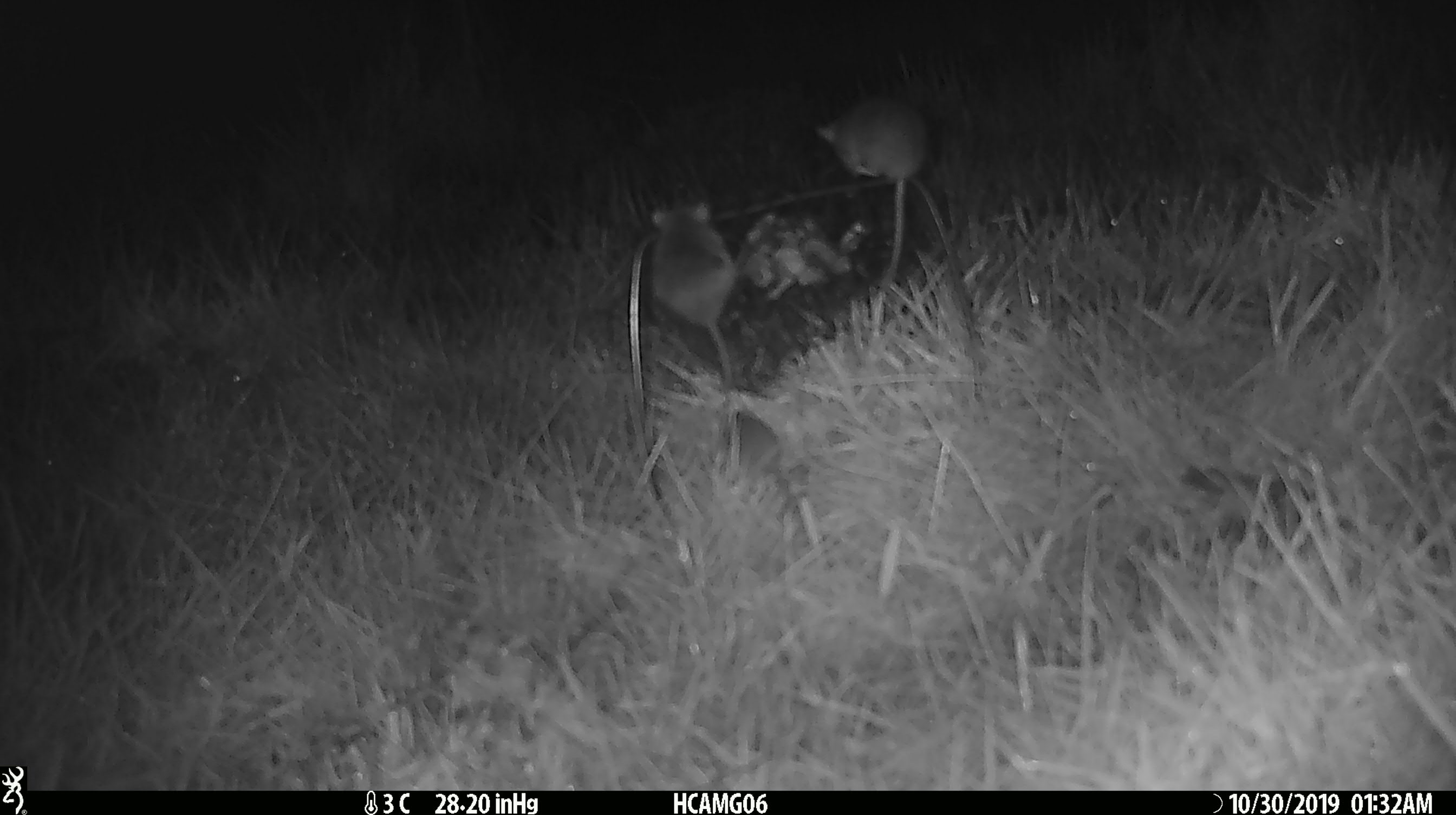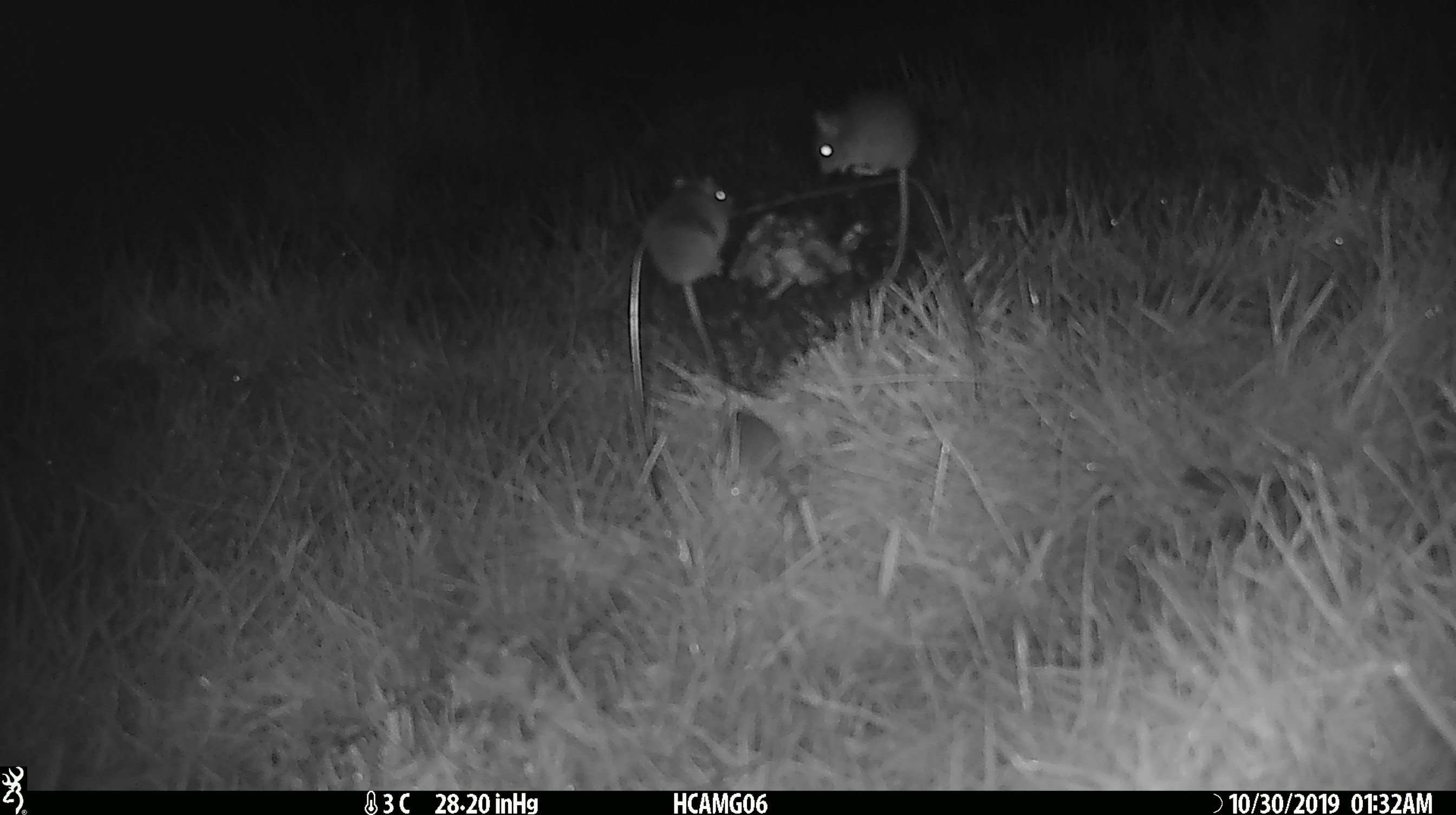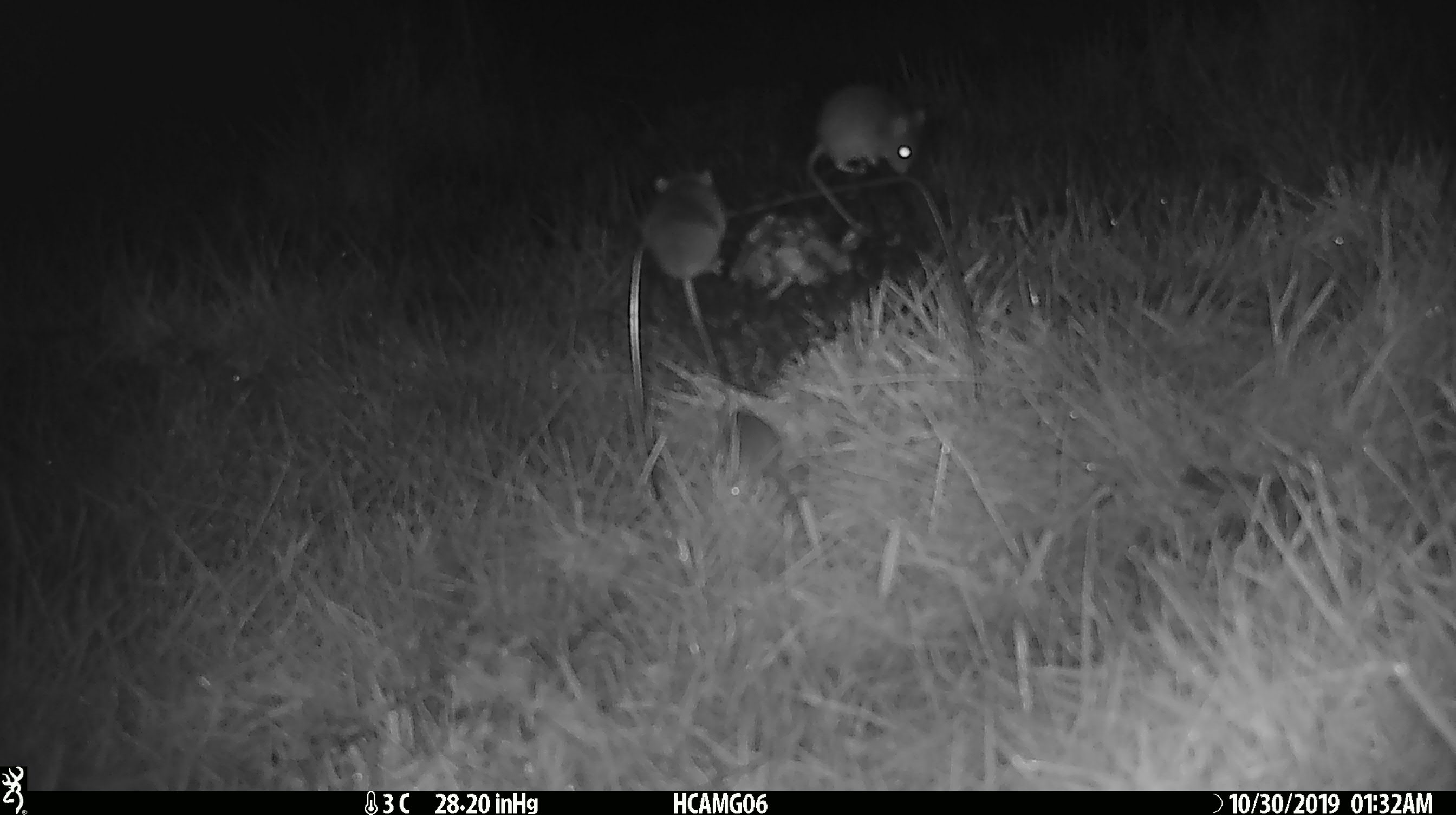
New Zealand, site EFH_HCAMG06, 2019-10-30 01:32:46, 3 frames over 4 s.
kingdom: Animalia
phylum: Chordata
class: Mammalia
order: Rodentia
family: Muridae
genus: Mus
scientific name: Mus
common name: mouse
Mouse (Mus).